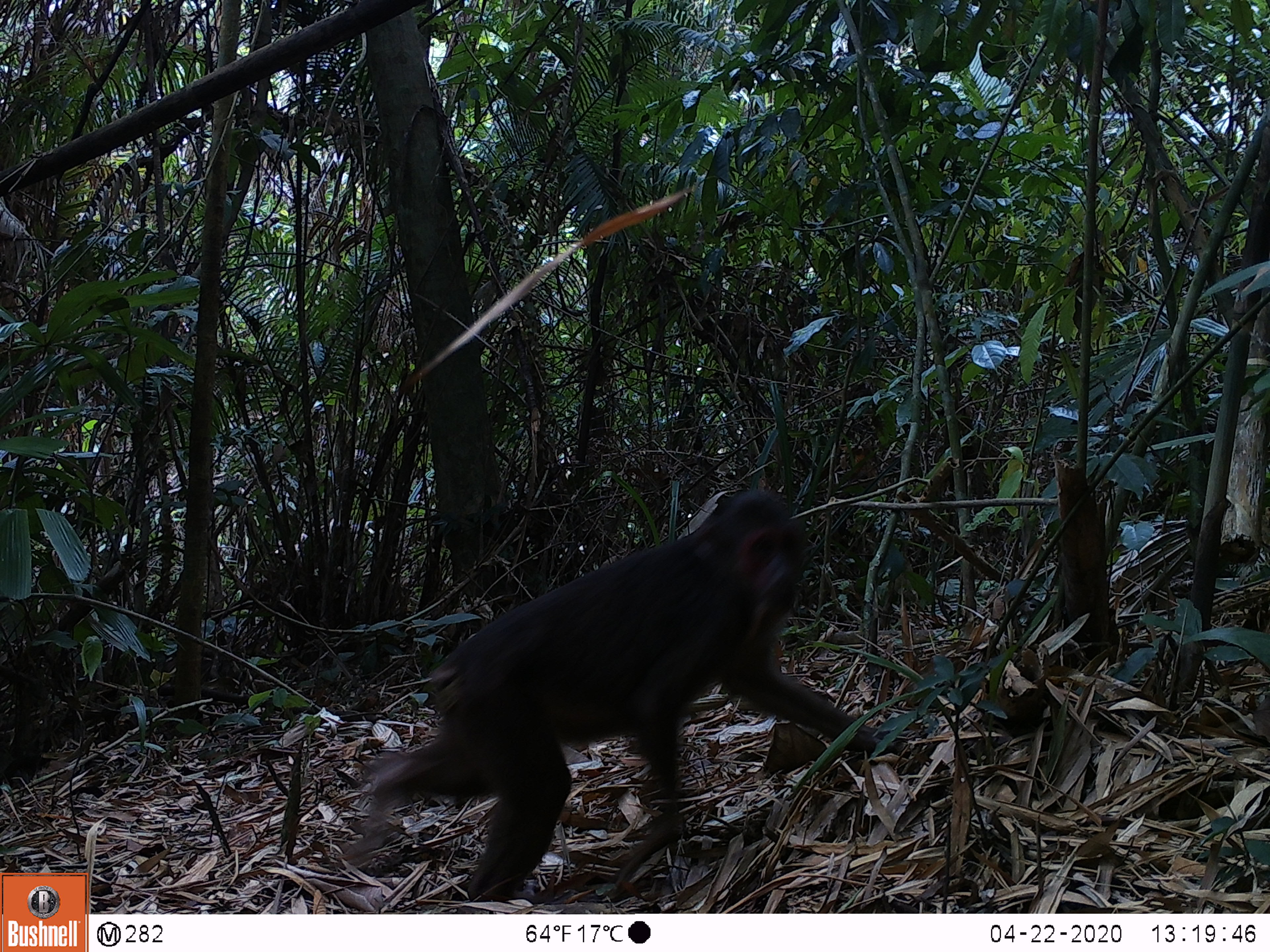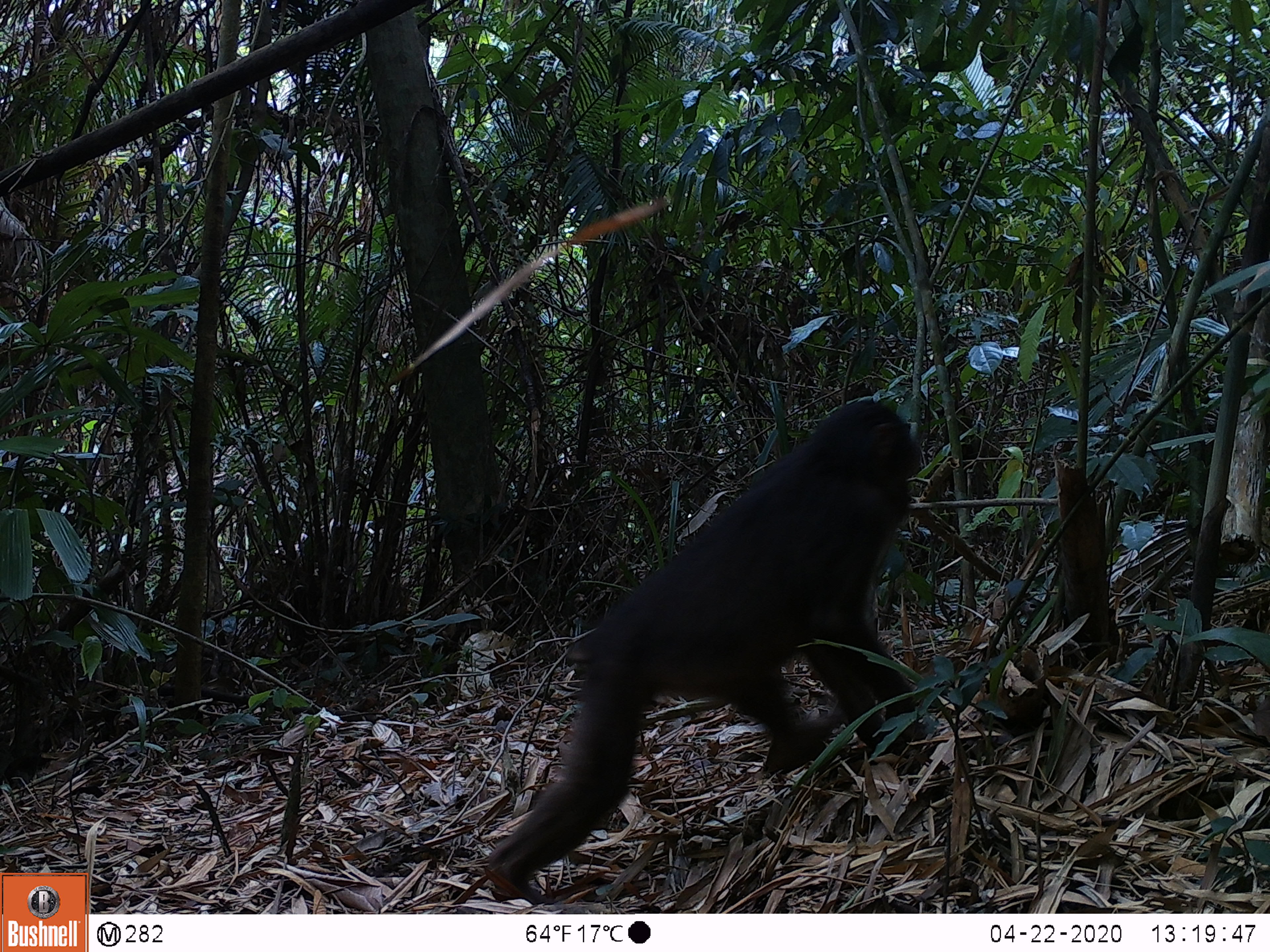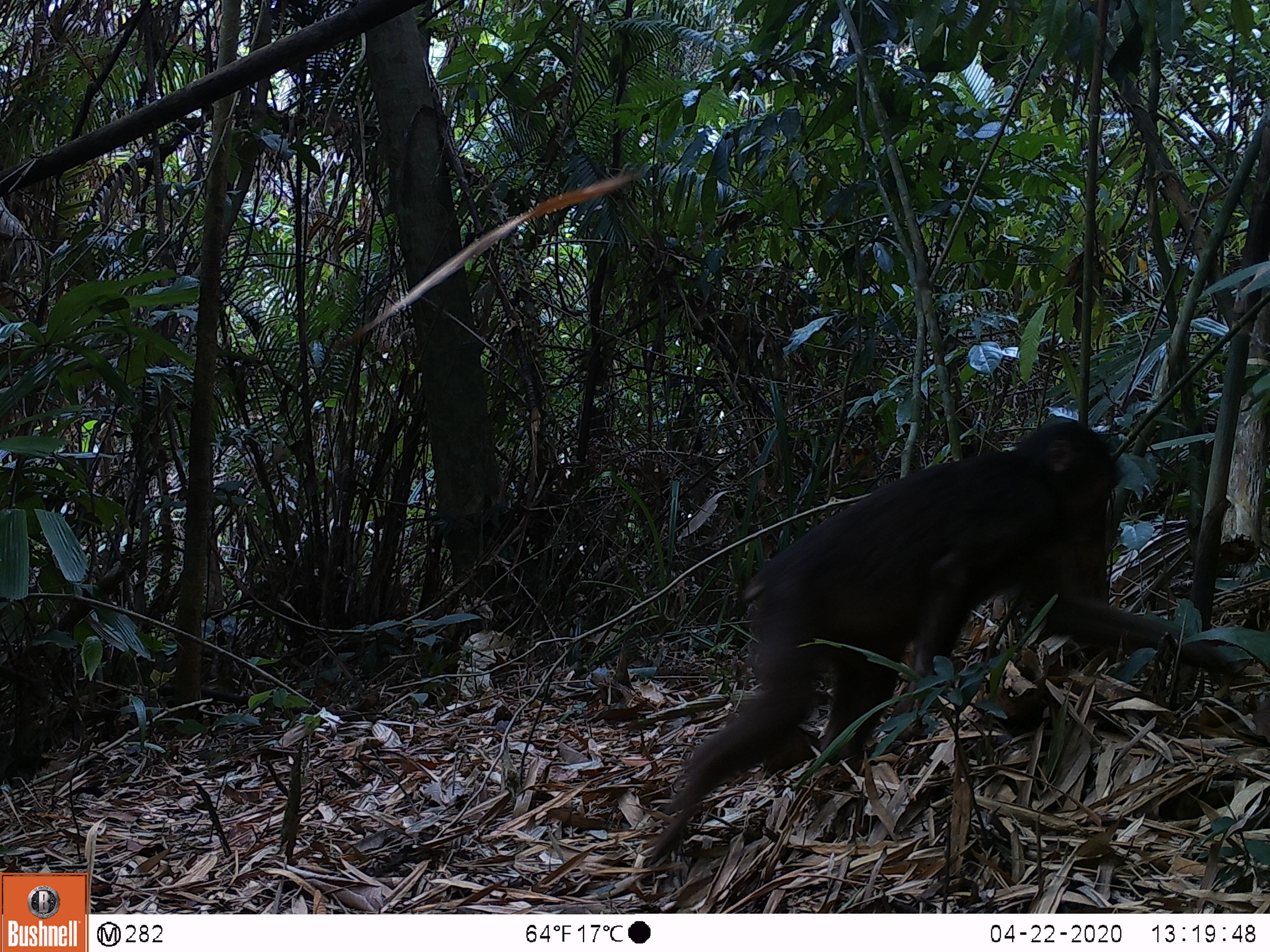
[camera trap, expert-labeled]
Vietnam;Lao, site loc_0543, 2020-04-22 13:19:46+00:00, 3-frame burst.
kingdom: Animalia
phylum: Chordata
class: Mammalia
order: Primates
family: Cercopithecidae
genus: Macaca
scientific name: Macaca arctoides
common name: stump-tailed macaque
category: stump tailed macaque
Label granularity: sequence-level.